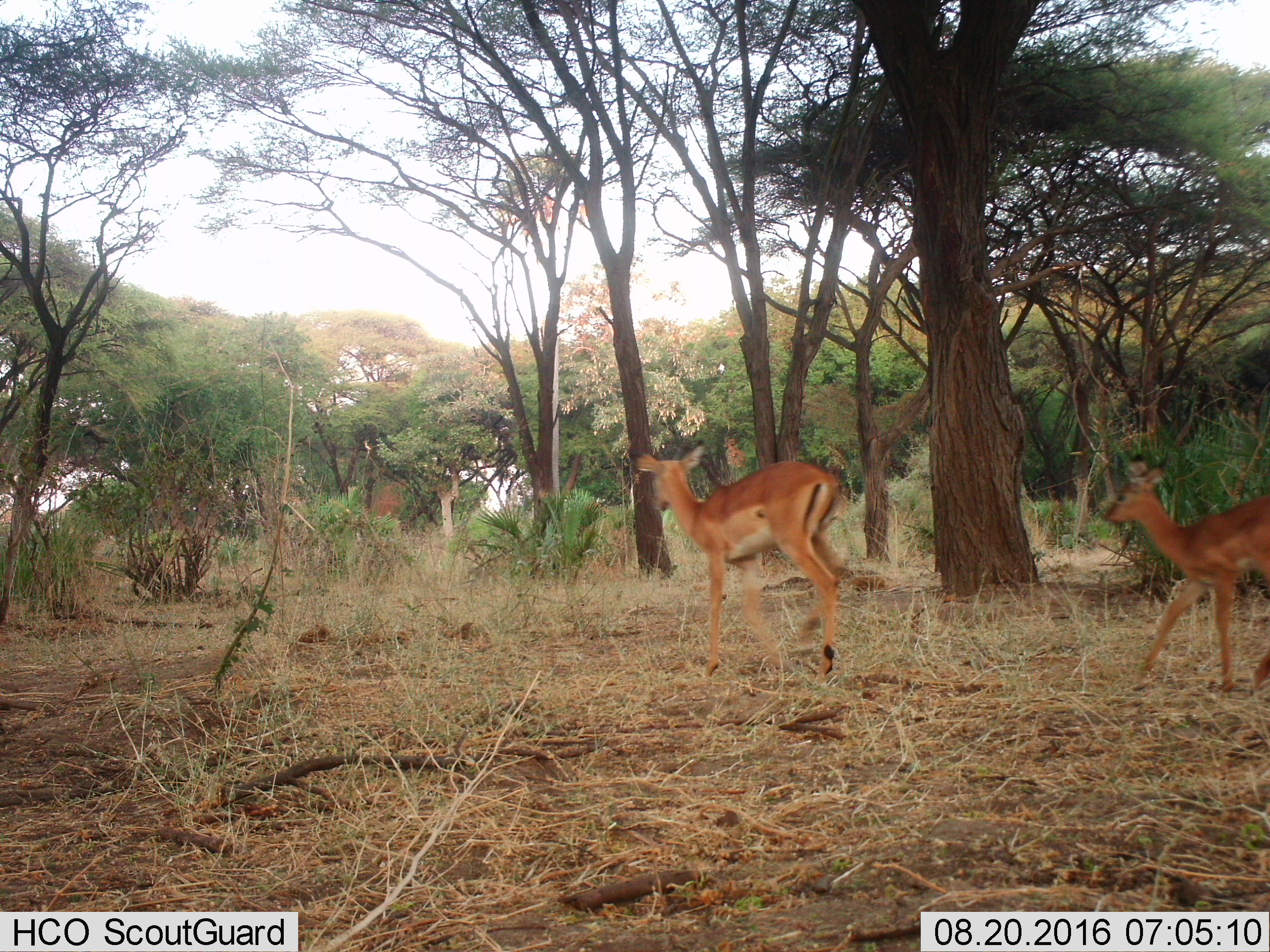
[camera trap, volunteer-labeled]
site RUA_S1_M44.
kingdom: Animalia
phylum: Chordata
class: Mammalia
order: Artiodactyla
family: Bovidae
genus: Aepyceros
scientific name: Aepyceros melampus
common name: impala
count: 2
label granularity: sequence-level